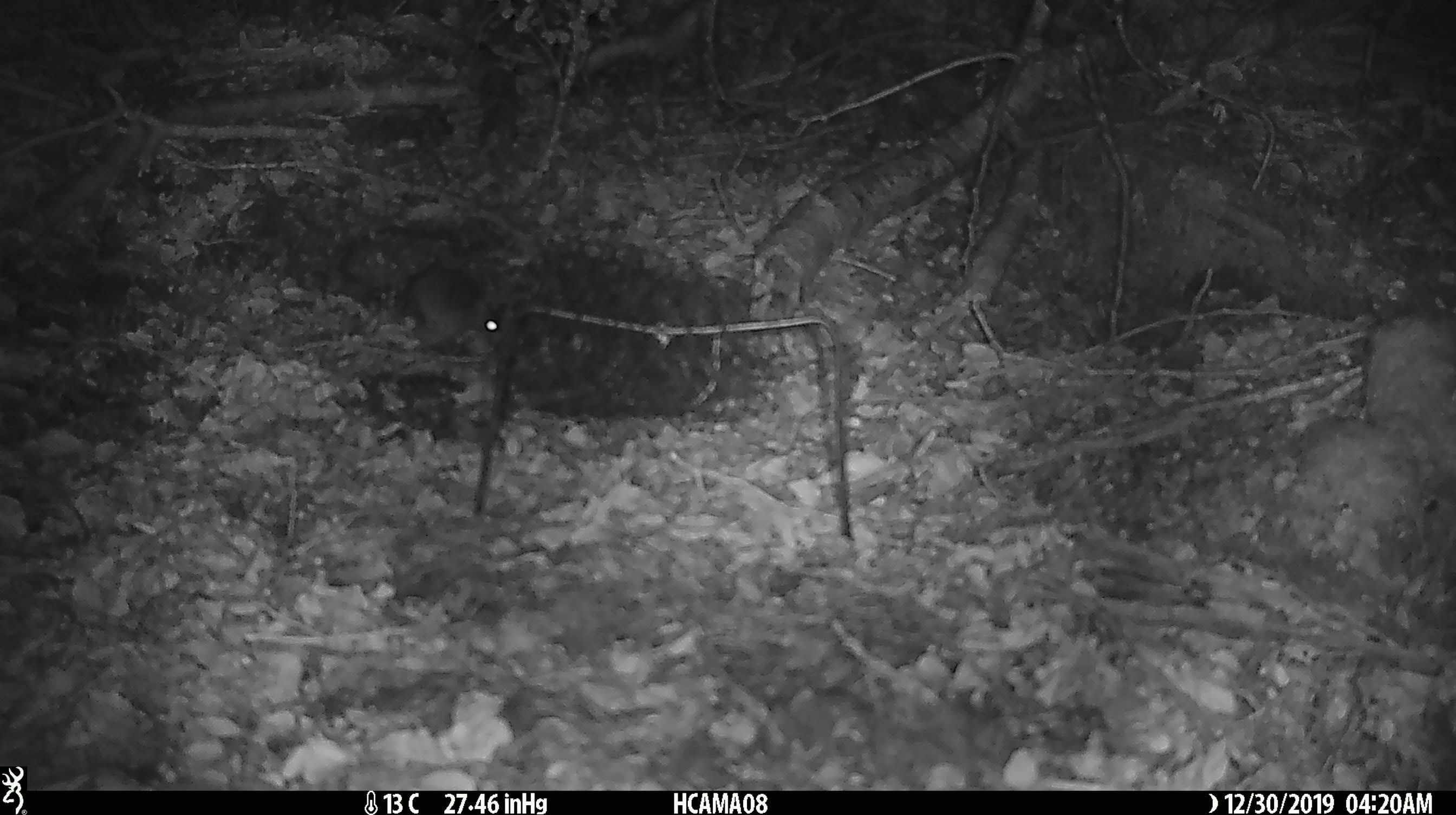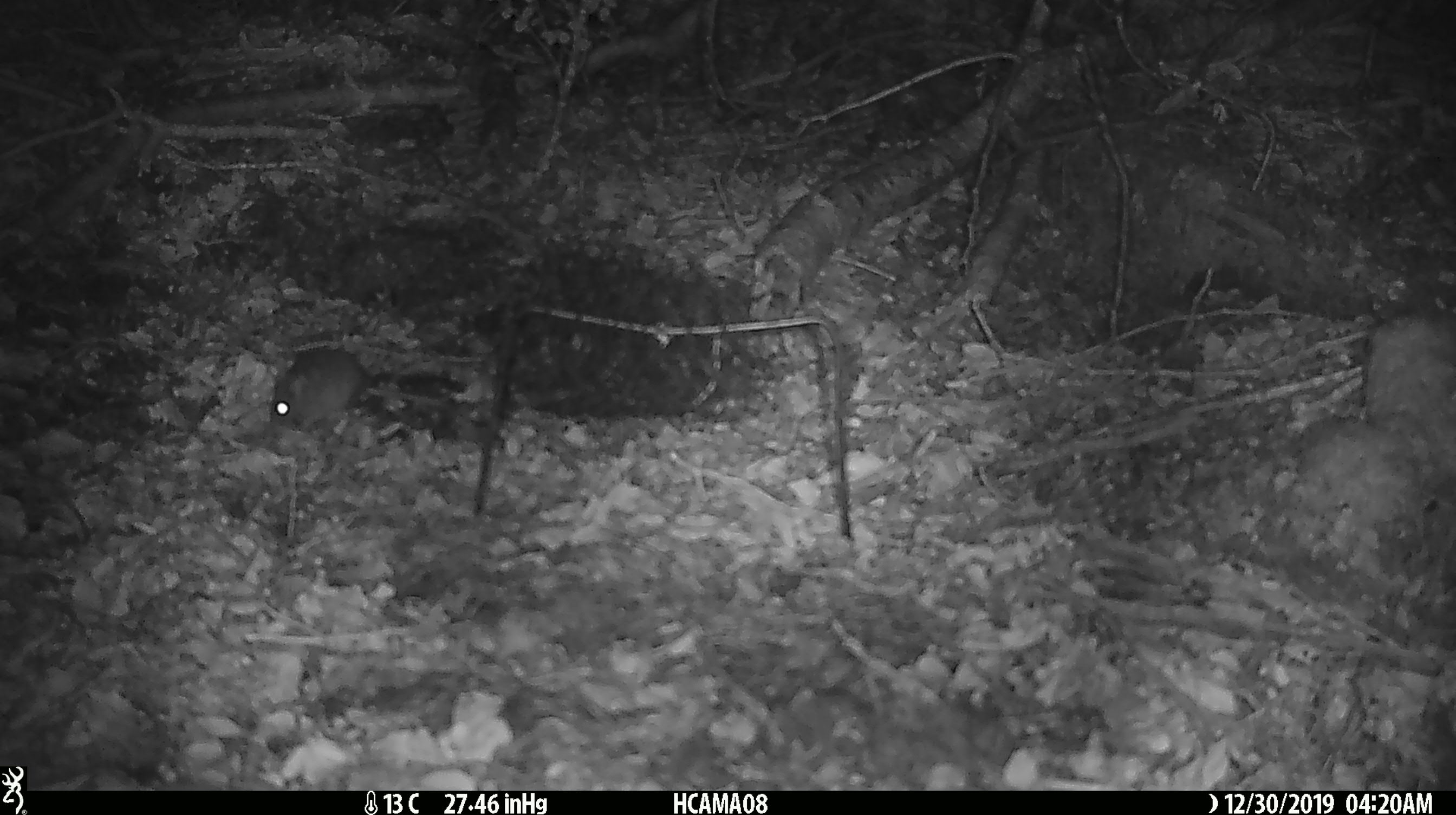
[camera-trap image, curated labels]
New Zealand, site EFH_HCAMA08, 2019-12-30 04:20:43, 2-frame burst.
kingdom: Animalia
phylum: Chordata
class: Mammalia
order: Rodentia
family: Muridae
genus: Mus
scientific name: Mus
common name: mouse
Mouse (Mus).